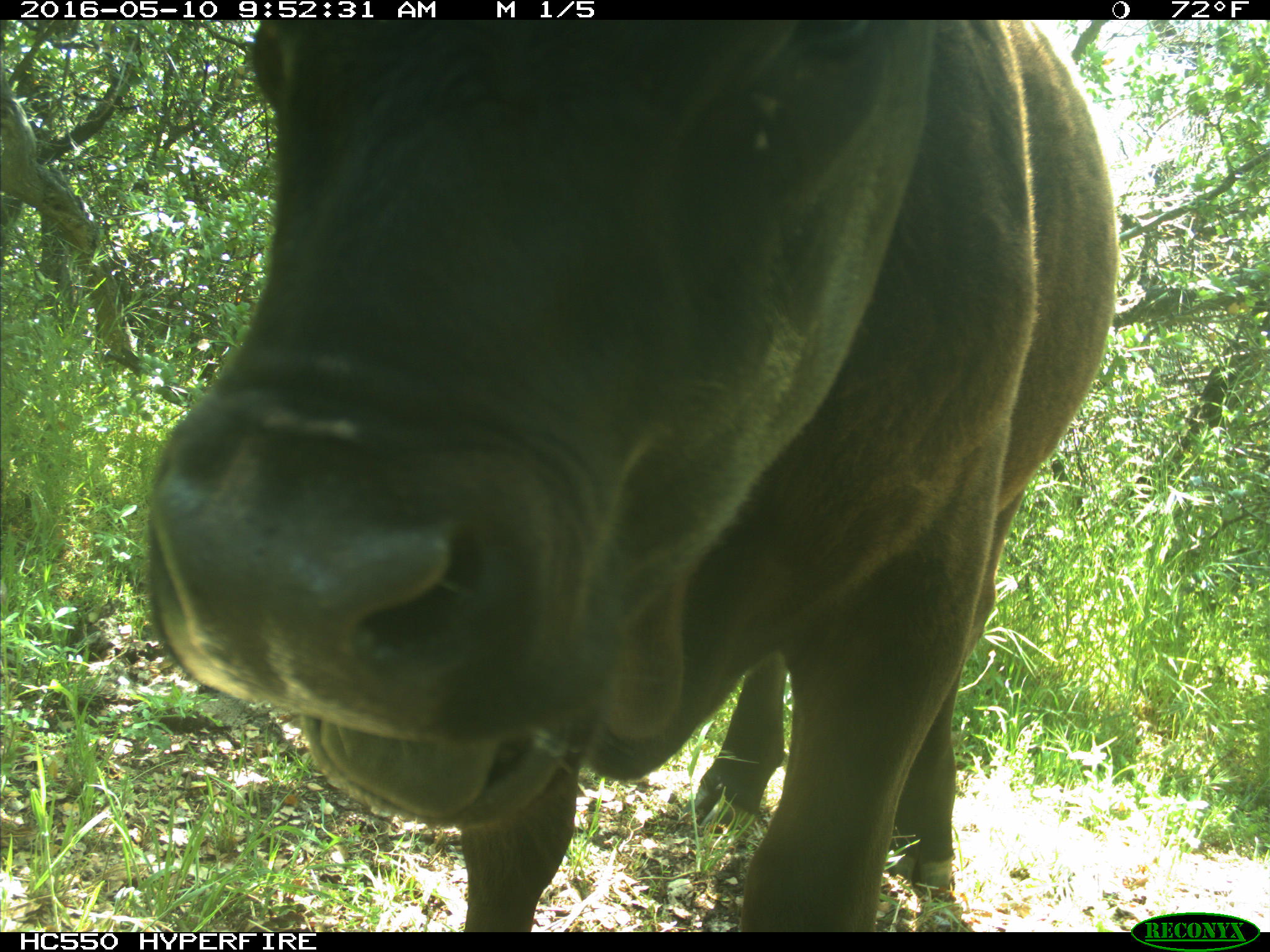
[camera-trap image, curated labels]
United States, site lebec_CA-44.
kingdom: Animalia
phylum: Chordata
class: Mammalia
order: Artiodactyla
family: Bovidae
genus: Bos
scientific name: Bos taurus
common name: domestic cow